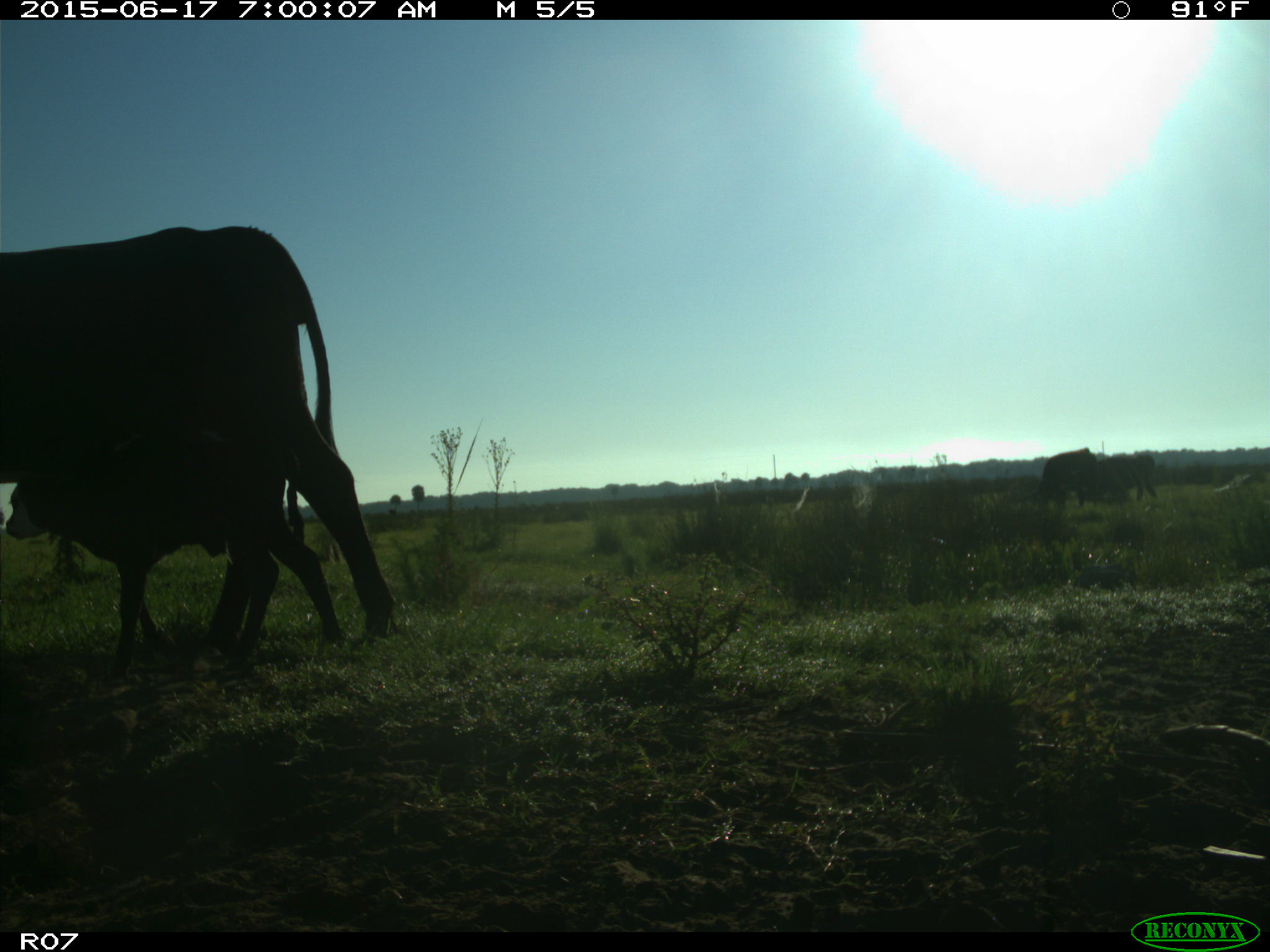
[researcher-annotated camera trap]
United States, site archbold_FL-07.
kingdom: Animalia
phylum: Chordata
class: Mammalia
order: Artiodactyla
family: Bovidae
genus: Bos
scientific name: Bos taurus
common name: domestic cow